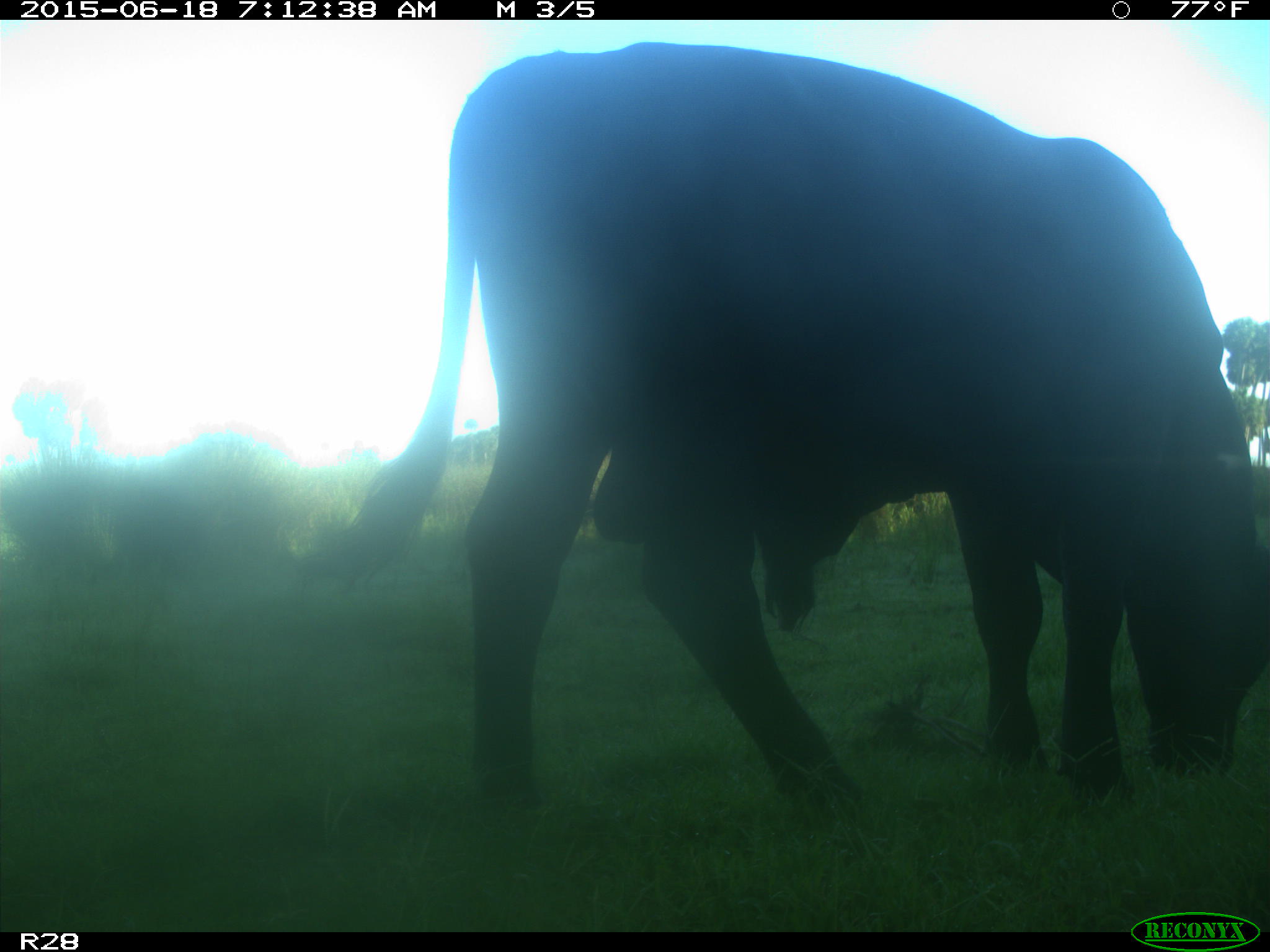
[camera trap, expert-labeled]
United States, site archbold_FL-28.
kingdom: Animalia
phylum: Chordata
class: Mammalia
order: Artiodactyla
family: Bovidae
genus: Bos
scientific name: Bos taurus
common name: domestic cow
Bos taurus (domestic cow).